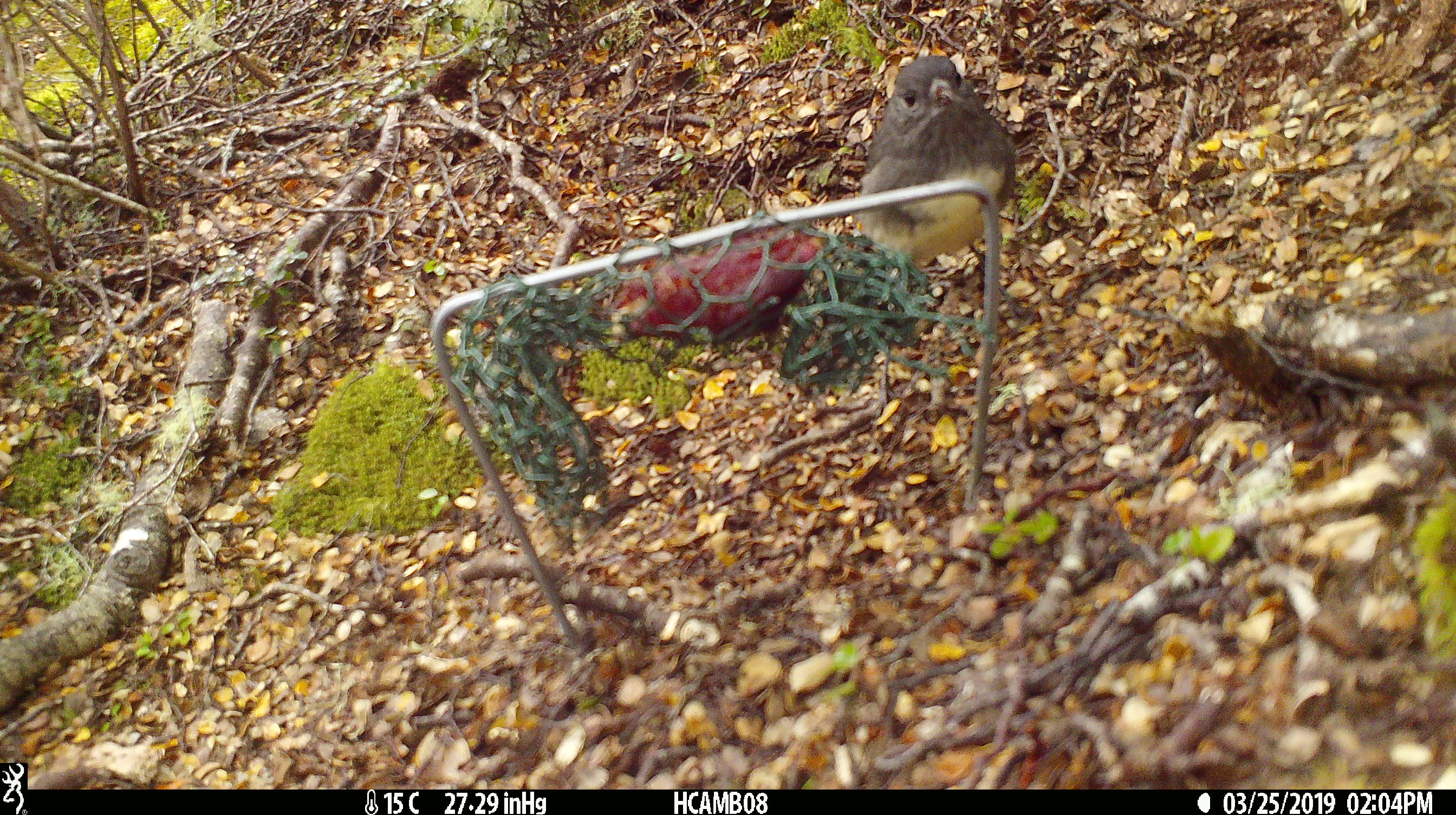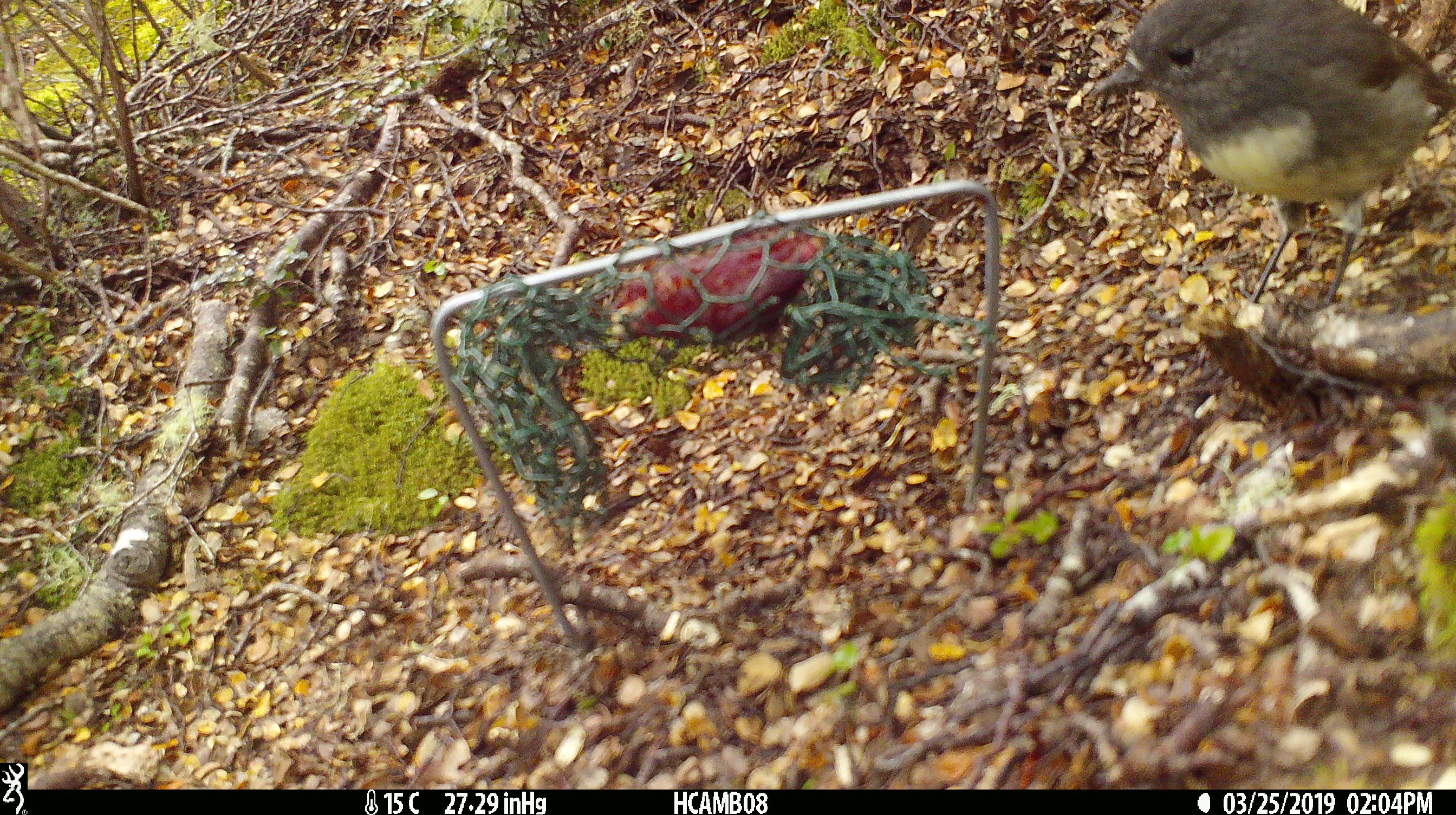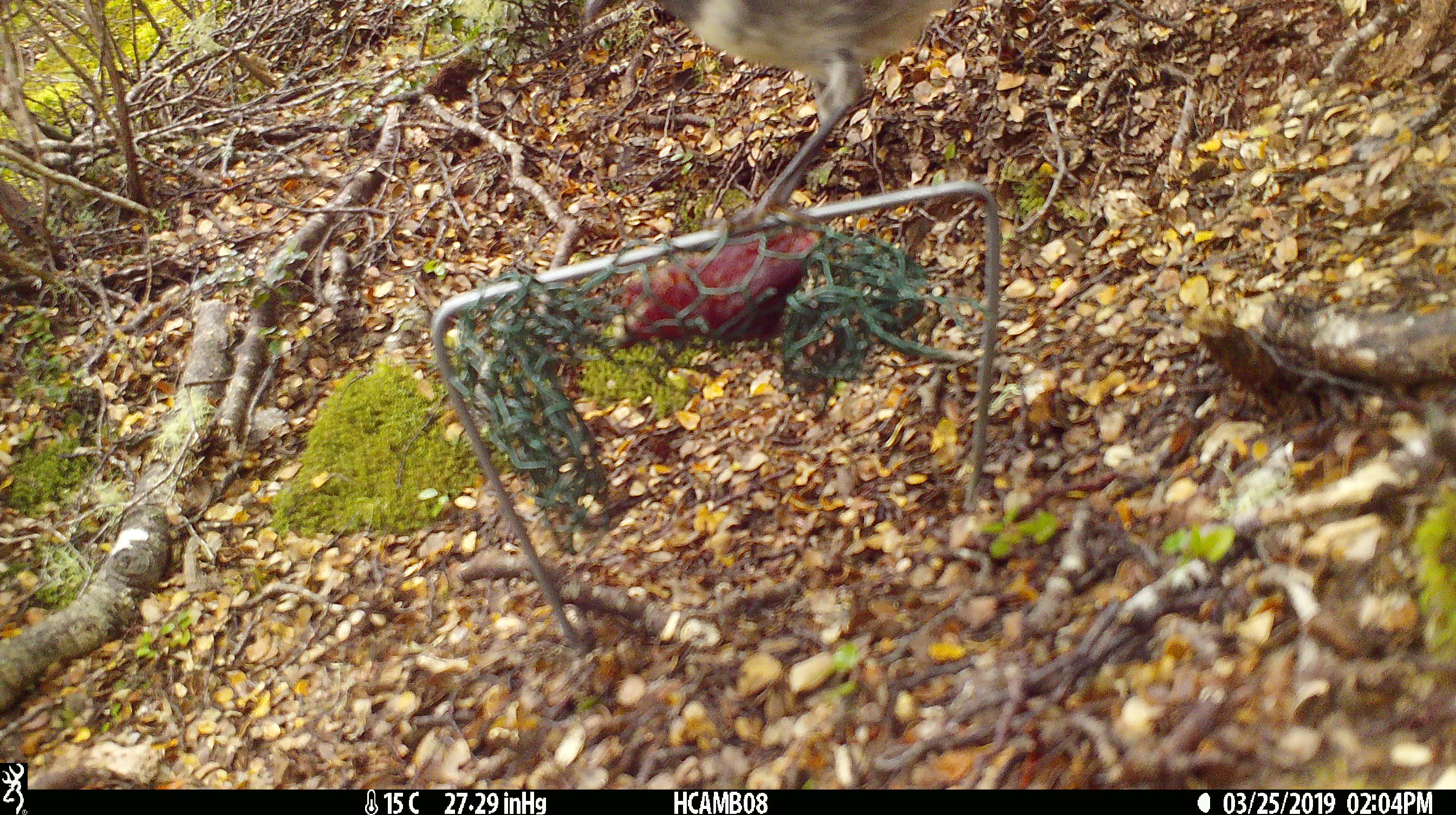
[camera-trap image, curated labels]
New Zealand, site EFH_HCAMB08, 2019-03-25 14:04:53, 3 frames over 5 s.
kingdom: Animalia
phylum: Chordata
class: Aves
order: Passeriformes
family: Petroicidae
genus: Petroica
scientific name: Petroica australis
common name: new zealand robin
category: robin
Robin (new zealand robin) (Petroica australis).